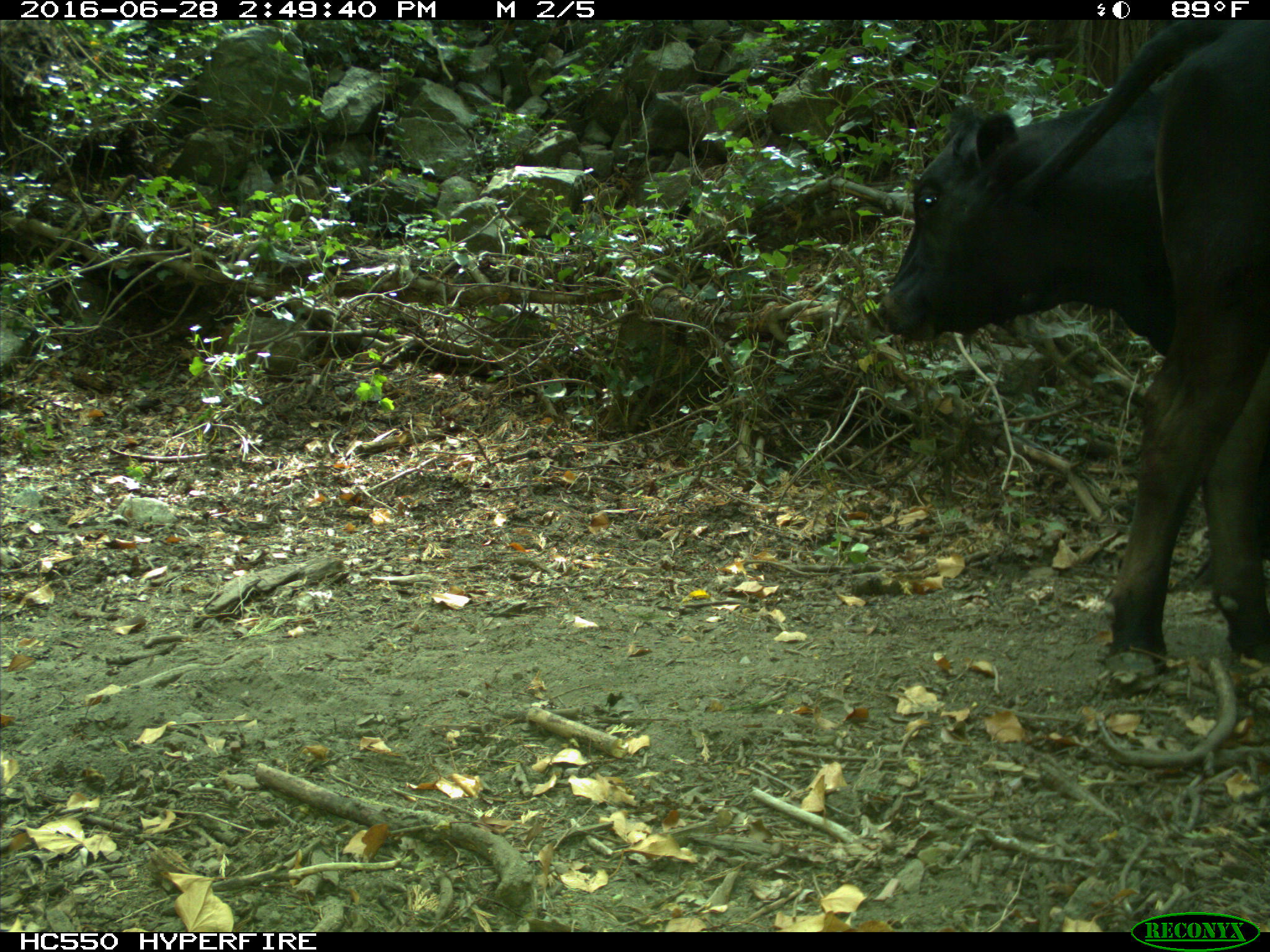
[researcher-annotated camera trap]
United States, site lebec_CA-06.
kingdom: Animalia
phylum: Chordata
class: Mammalia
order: Artiodactyla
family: Bovidae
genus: Bos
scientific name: Bos taurus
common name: domestic cow